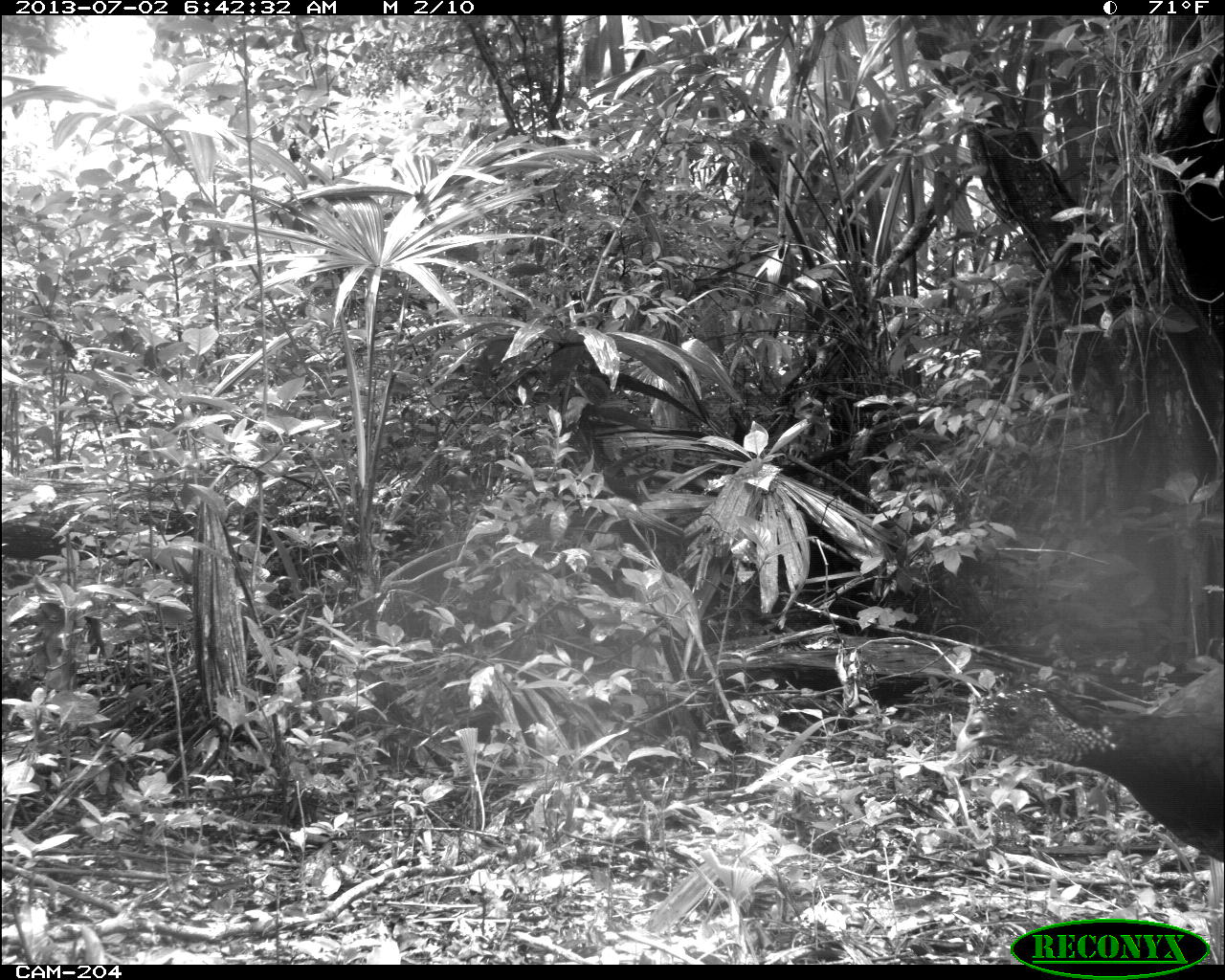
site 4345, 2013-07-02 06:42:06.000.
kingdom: Animalia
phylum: Chordata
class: Aves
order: Galliformes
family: Cracidae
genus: Crax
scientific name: Crax rubra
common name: great curassow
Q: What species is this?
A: Crax rubra (great curassow).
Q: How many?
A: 2.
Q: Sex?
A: Female.